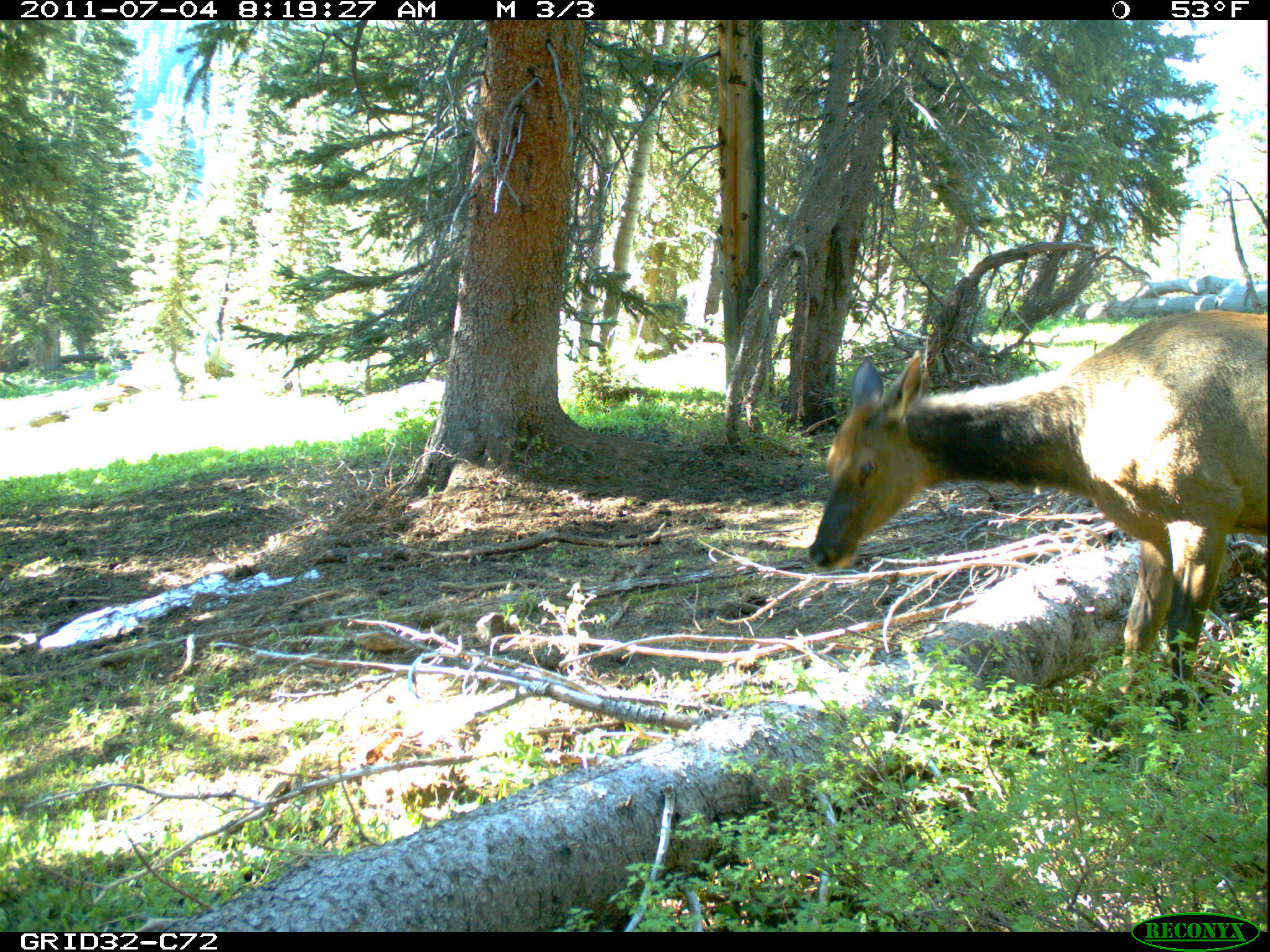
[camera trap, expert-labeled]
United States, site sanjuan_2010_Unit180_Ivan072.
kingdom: Animalia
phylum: Chordata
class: Mammalia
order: Artiodactyla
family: Cervidae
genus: Cervus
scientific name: Cervus elaphus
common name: red deer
Cervus elaphus (red deer).